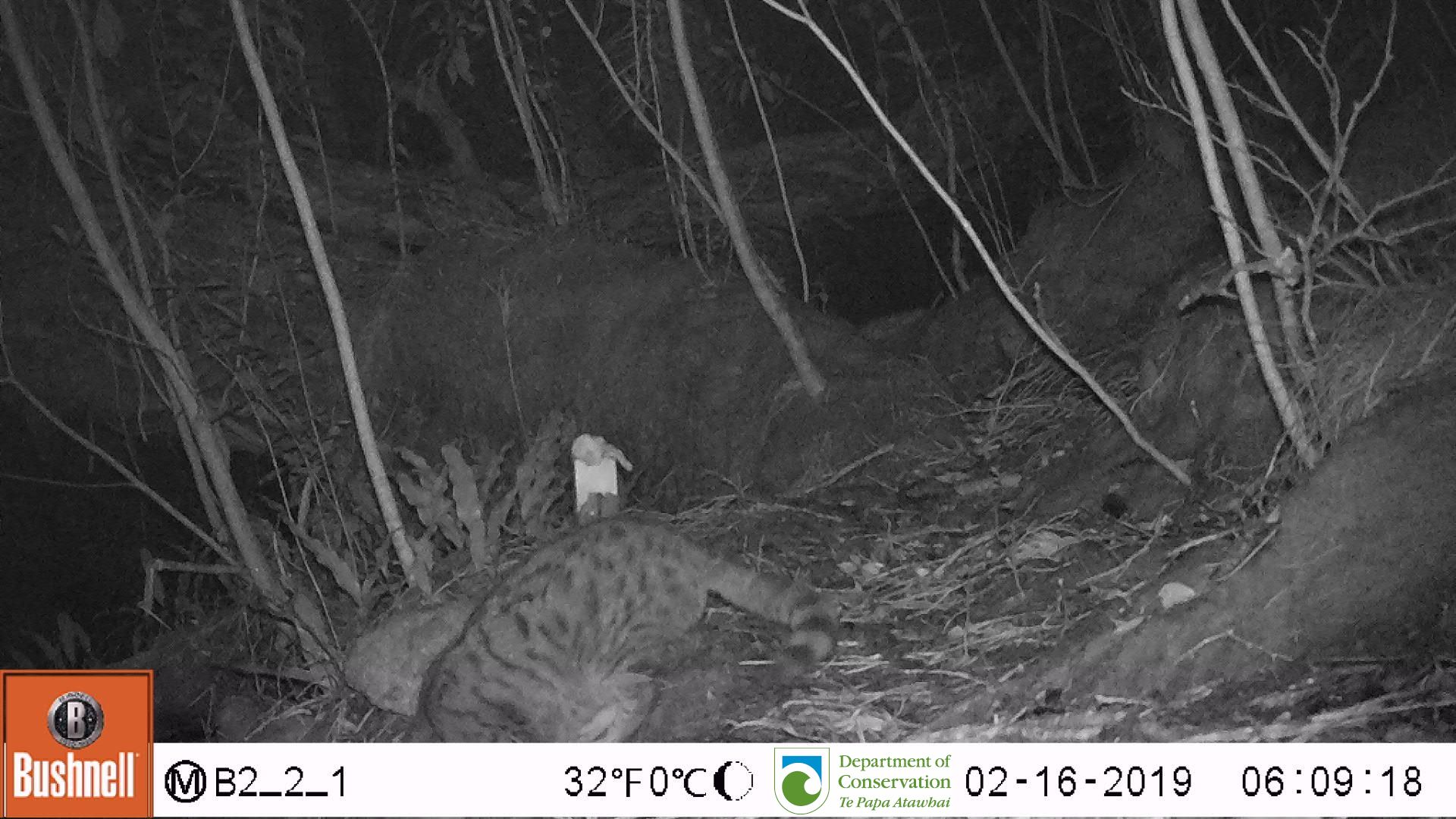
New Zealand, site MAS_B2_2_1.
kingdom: Animalia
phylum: Chordata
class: Mammalia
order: Carnivora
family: Felidae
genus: Felis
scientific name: Felis catus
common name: domestic cat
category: cat